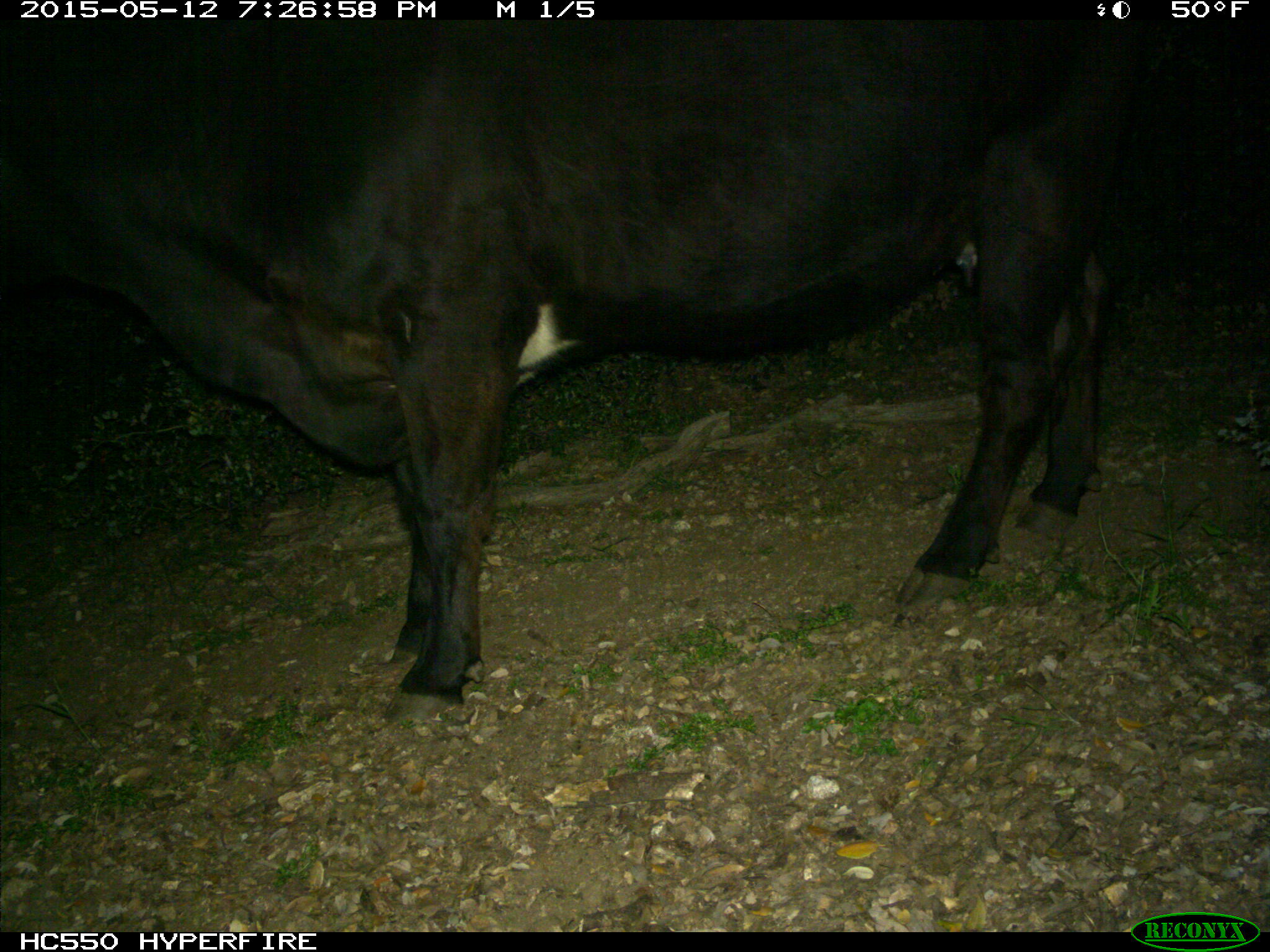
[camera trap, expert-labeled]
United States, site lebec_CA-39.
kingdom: Animalia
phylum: Chordata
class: Mammalia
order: Artiodactyla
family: Bovidae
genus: Bos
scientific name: Bos taurus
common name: domestic cow